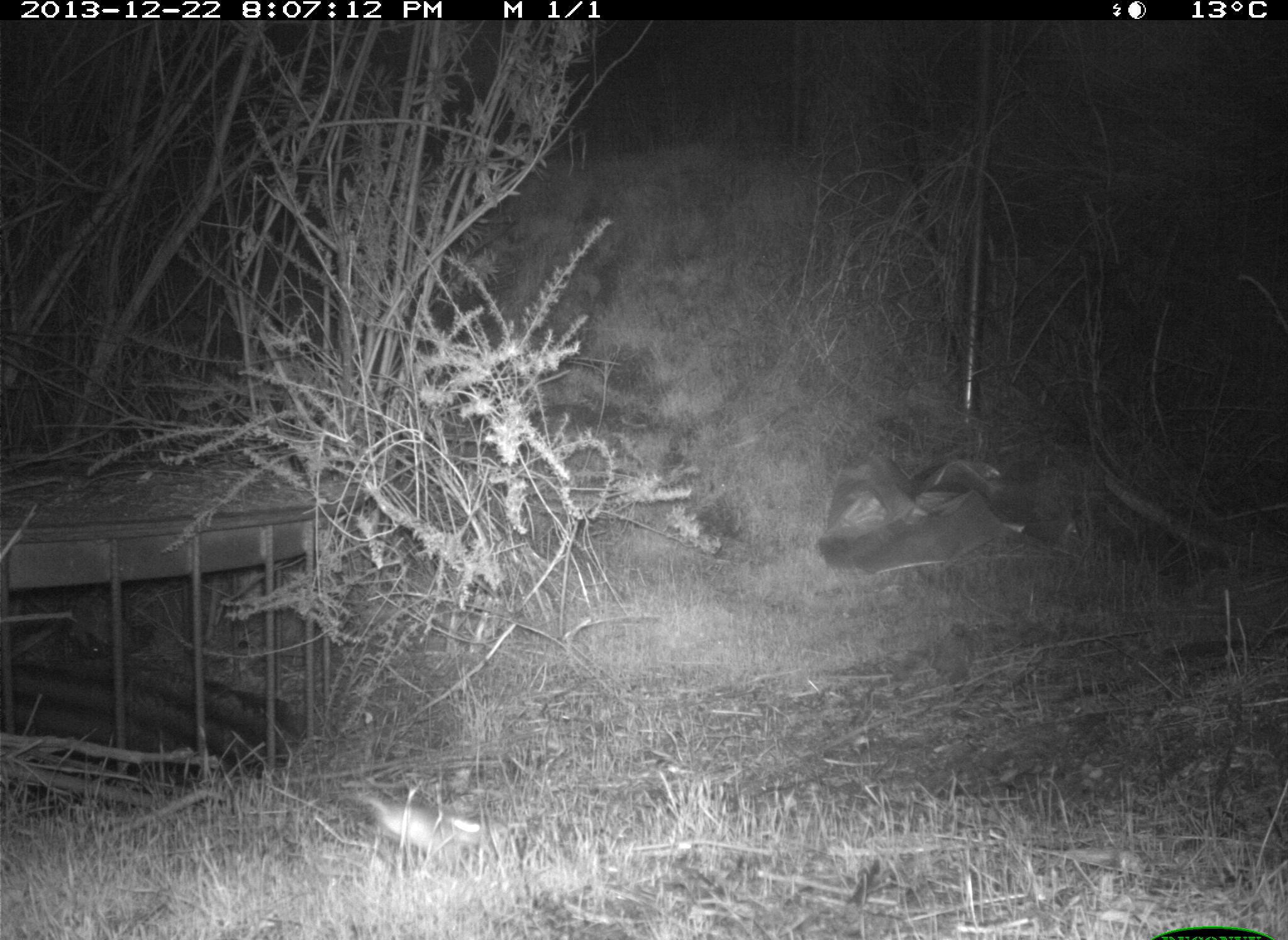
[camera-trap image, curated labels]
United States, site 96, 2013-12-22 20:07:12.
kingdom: Animalia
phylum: Chordata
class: Mammalia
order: Rodentia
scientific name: Rodentia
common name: rodent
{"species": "rodent (Rodentia)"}